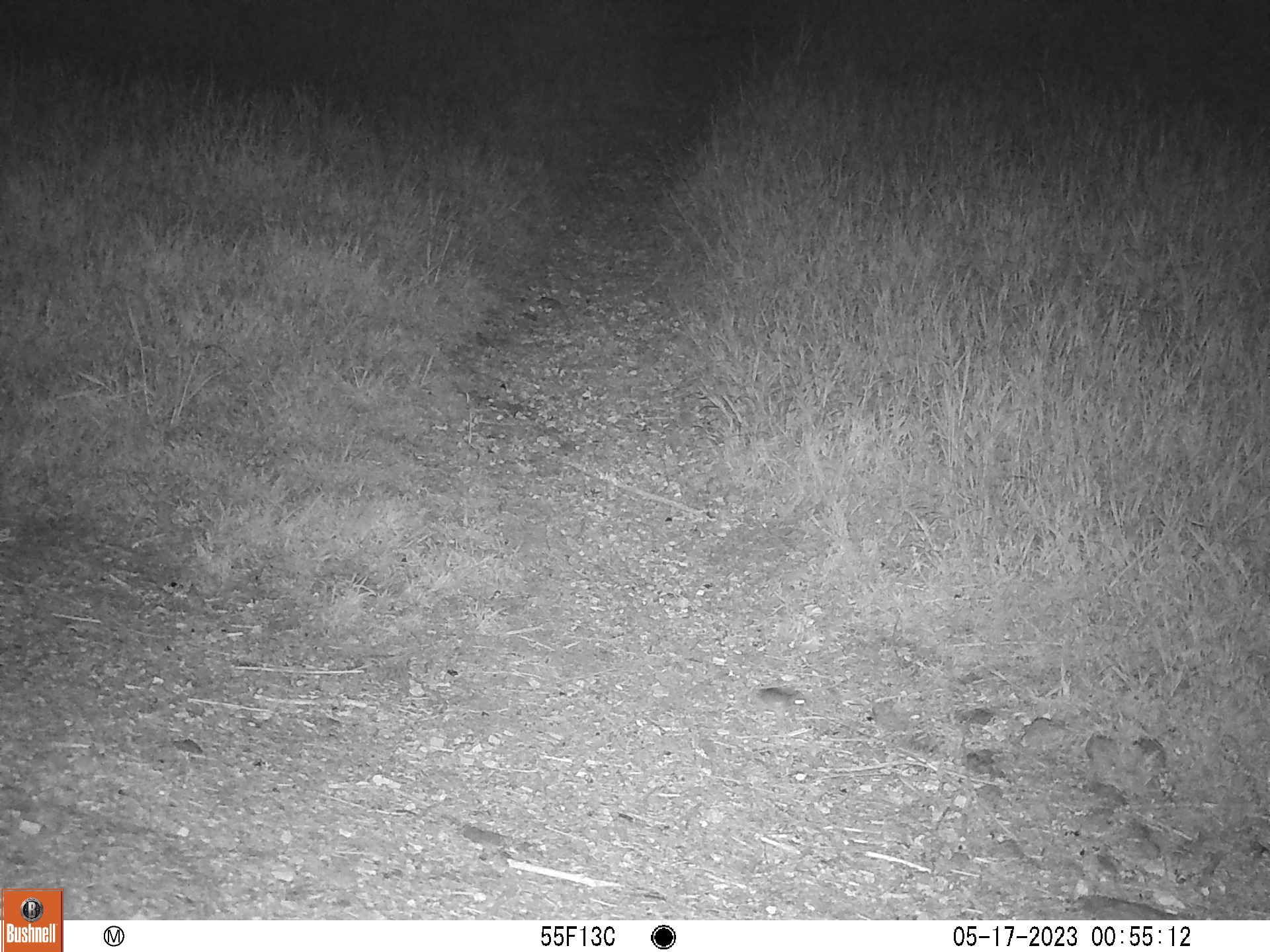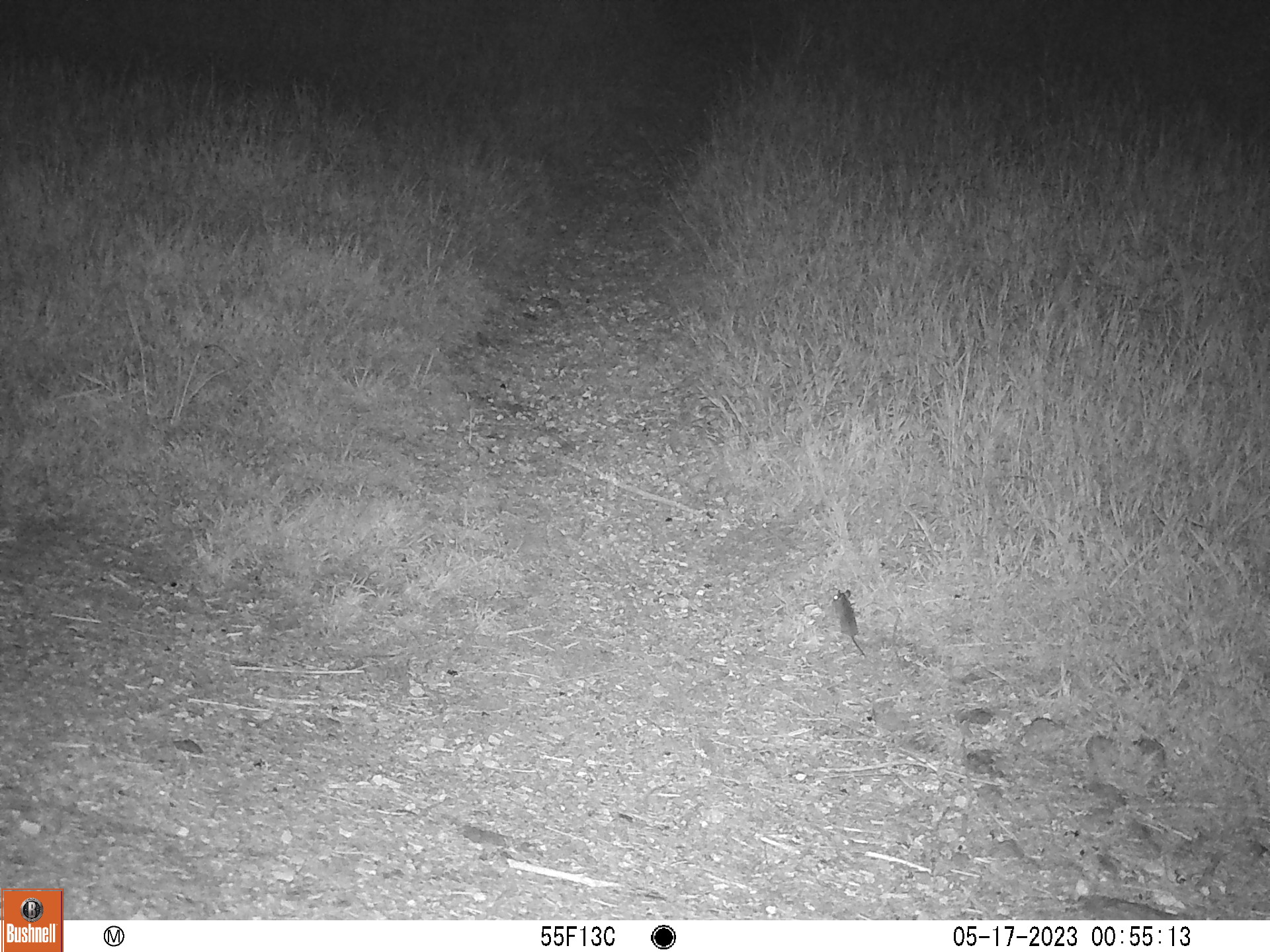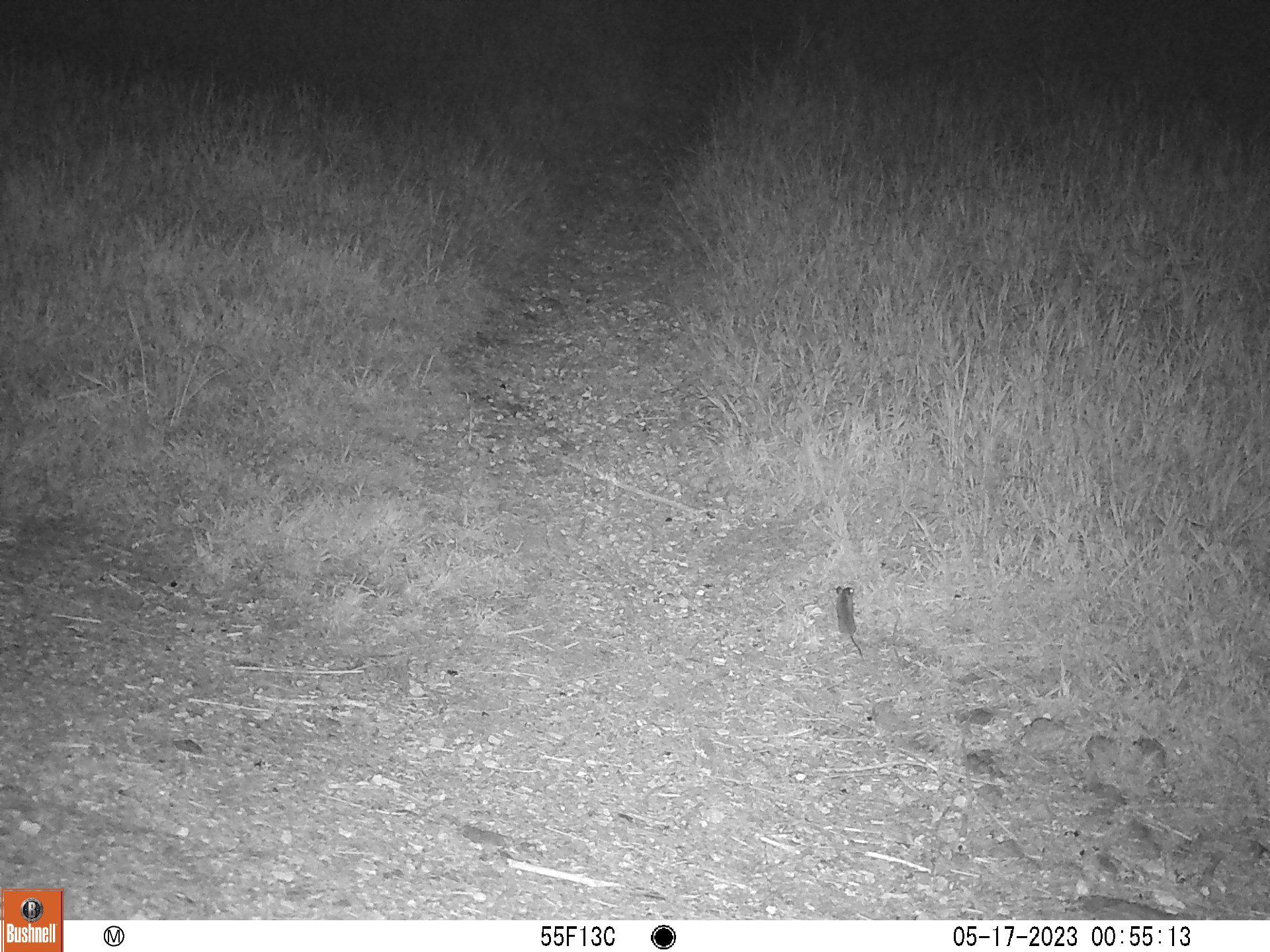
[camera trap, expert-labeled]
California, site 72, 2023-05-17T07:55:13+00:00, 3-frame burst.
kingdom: Animalia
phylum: Chordata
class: Mammalia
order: Rodentia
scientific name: Rodentia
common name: mouse or rat